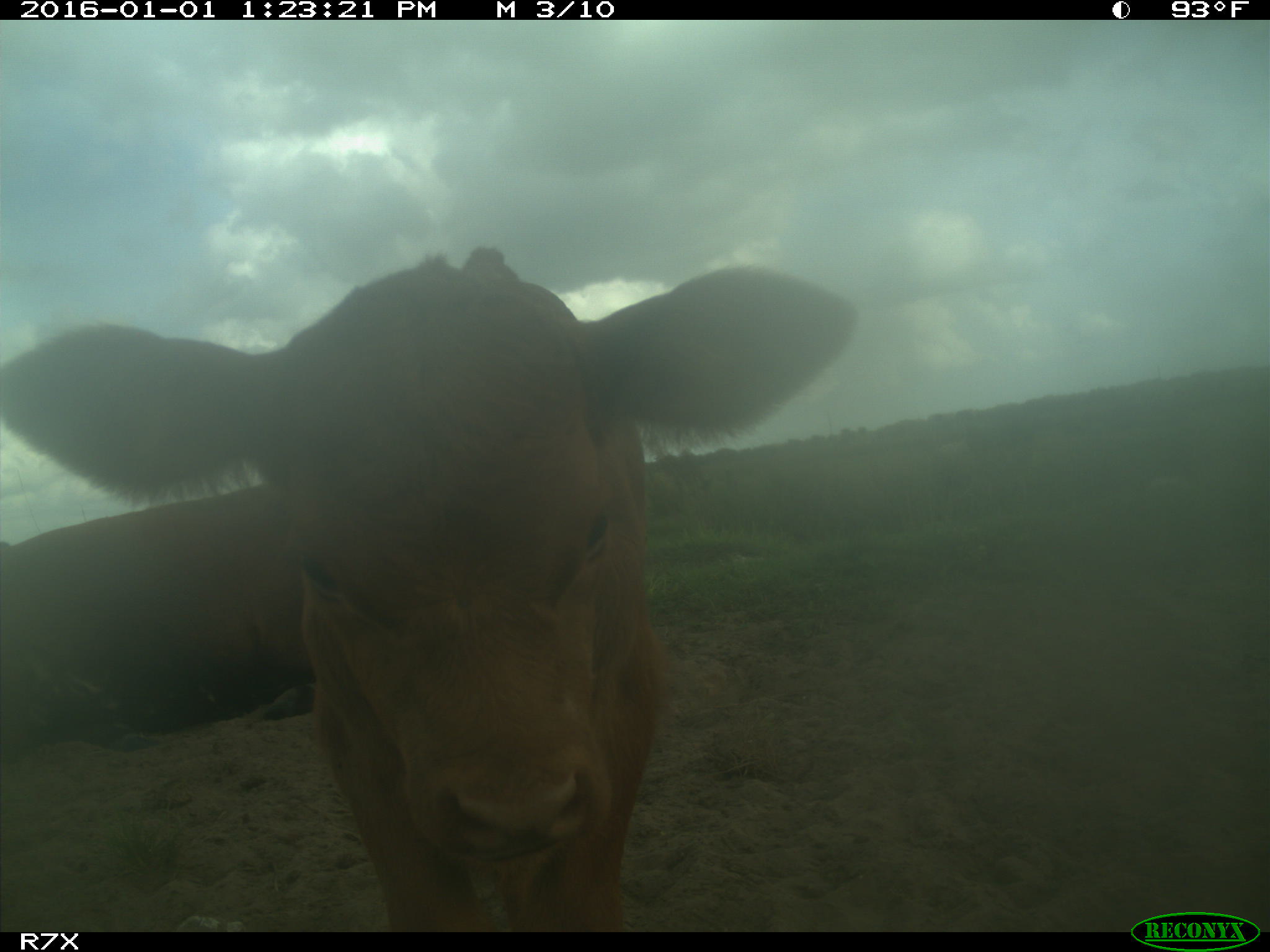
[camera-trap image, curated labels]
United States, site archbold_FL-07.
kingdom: Animalia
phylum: Chordata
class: Mammalia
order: Artiodactyla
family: Bovidae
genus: Bos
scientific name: Bos taurus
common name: domestic cow